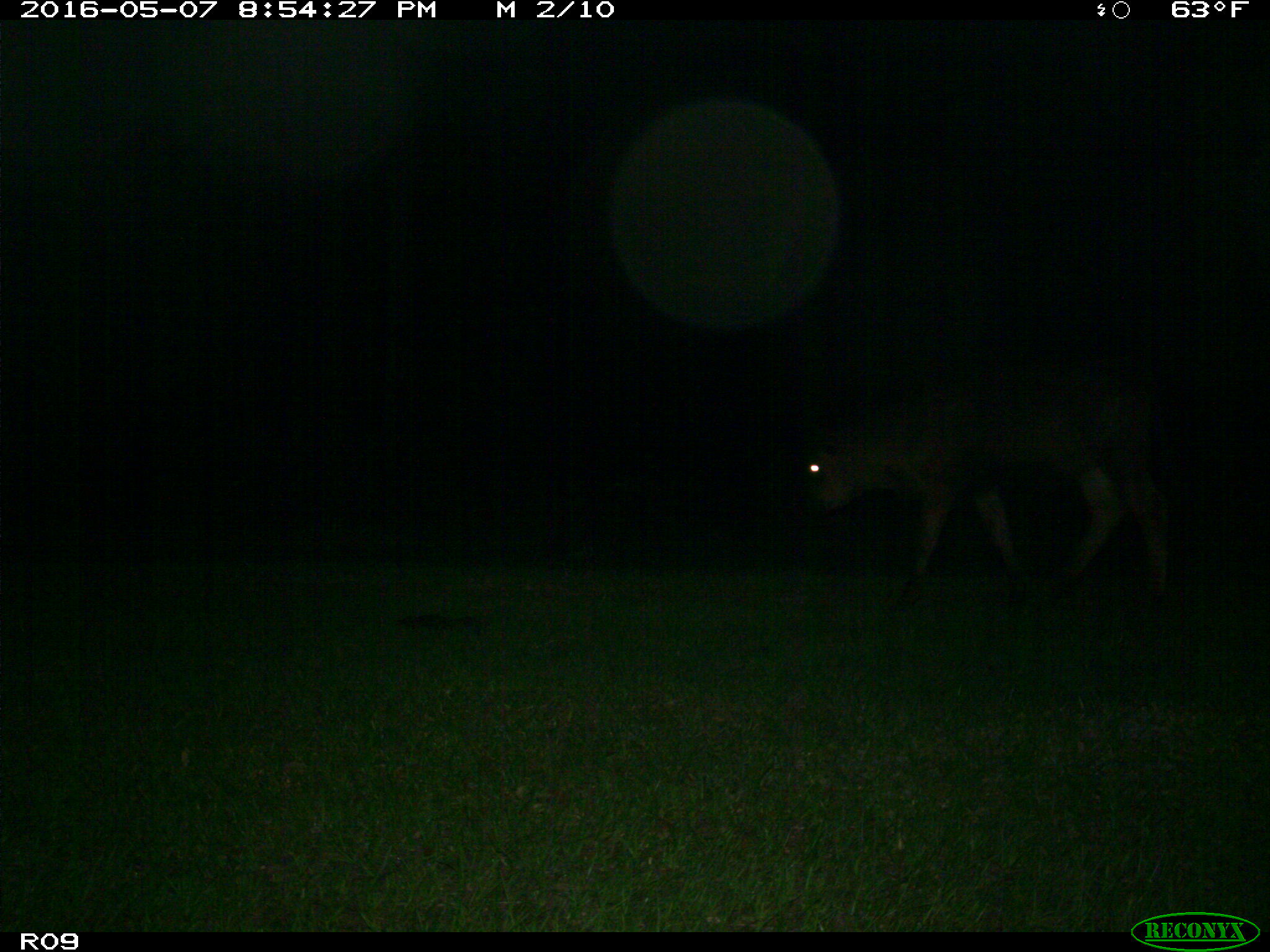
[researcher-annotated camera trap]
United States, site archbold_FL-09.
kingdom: Animalia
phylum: Chordata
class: Mammalia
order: Artiodactyla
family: Bovidae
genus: Bos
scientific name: Bos taurus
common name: domestic cow